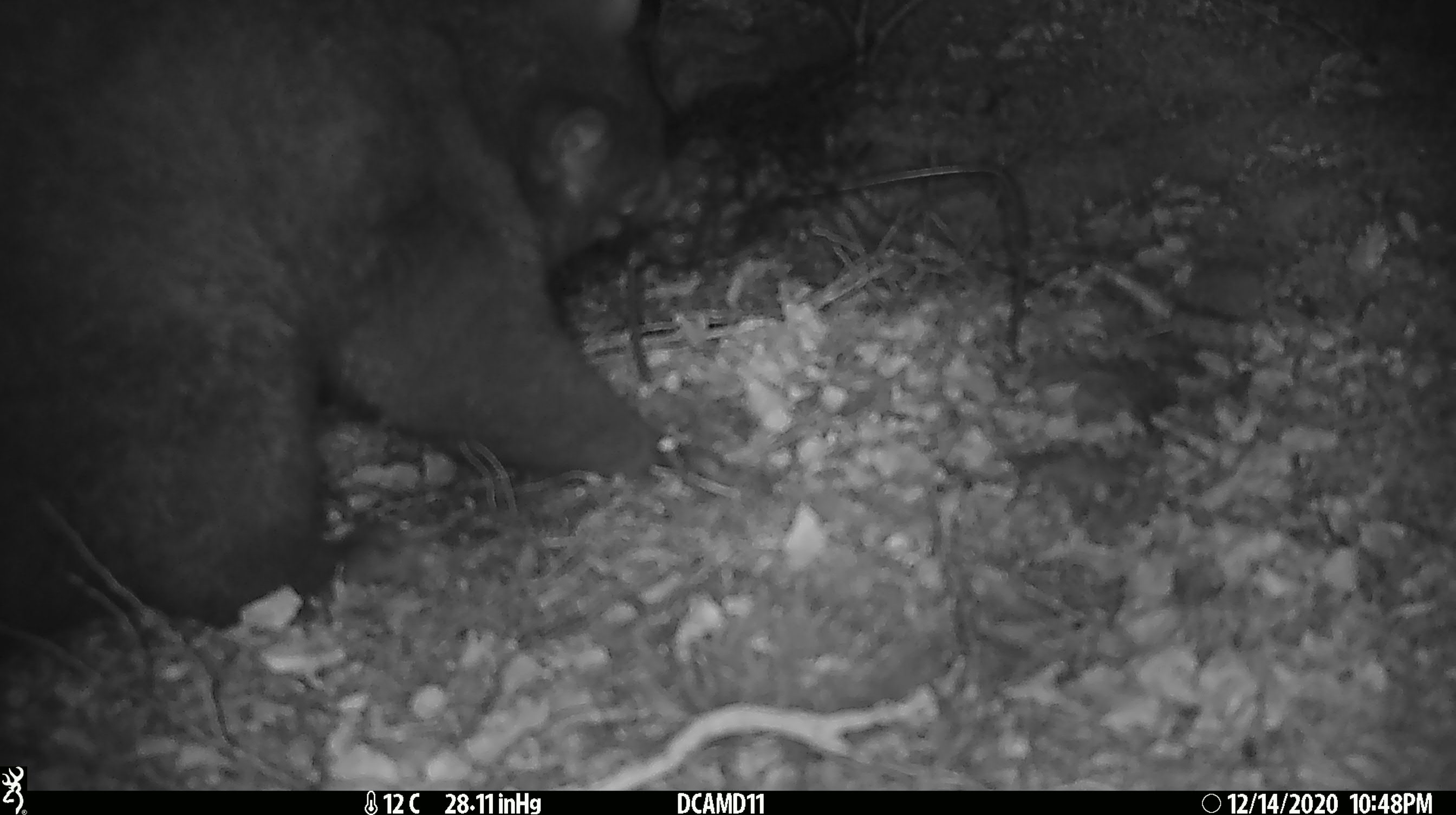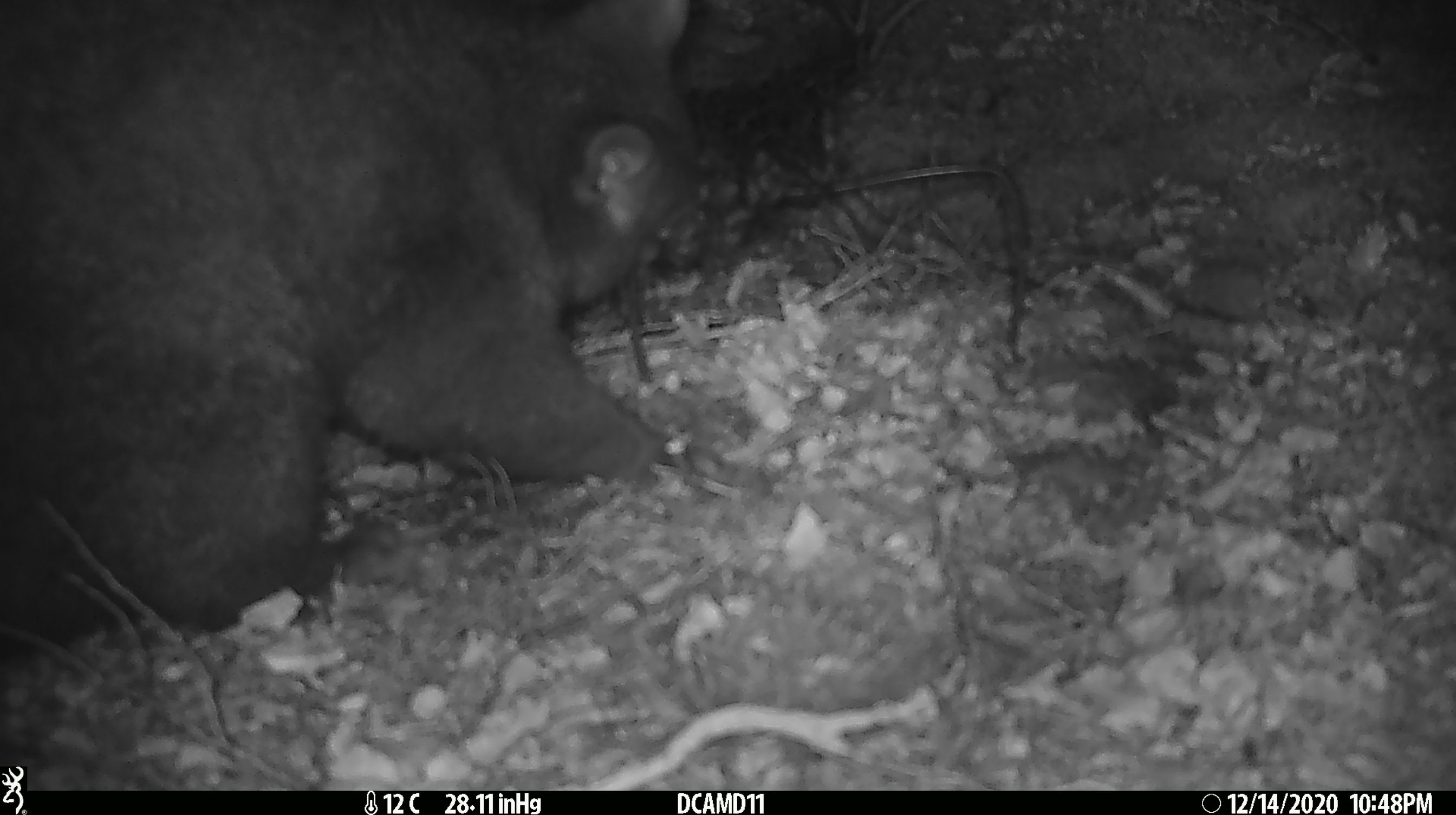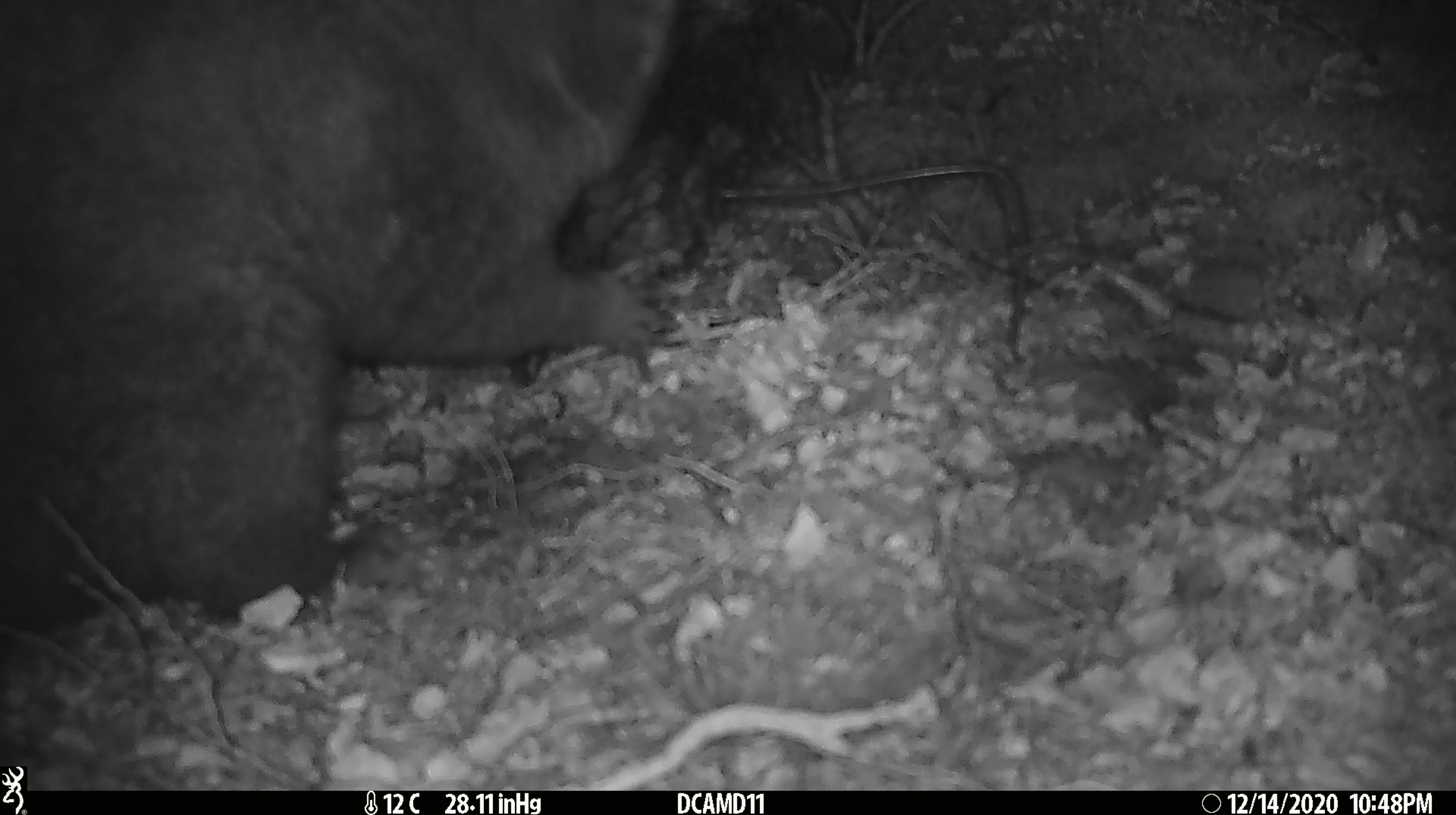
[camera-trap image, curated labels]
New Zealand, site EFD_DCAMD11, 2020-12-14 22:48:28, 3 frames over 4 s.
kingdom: Animalia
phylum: Chordata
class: Mammalia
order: Diprotodontia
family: Phalangeridae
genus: Trichosurus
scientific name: Trichosurus vulpecula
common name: common brushtail possum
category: possum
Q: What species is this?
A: Possum (common brushtail possum) (Trichosurus vulpecula).